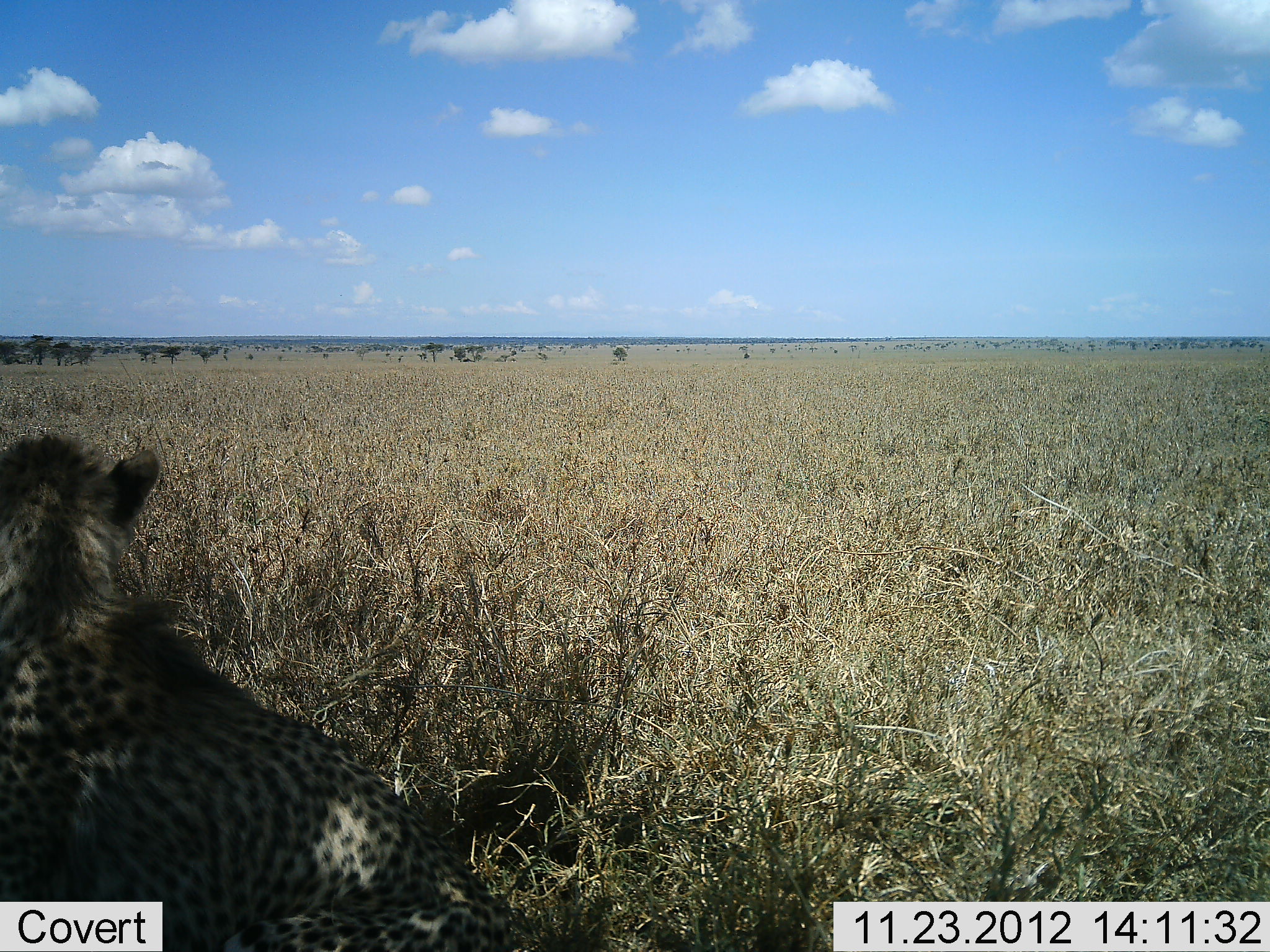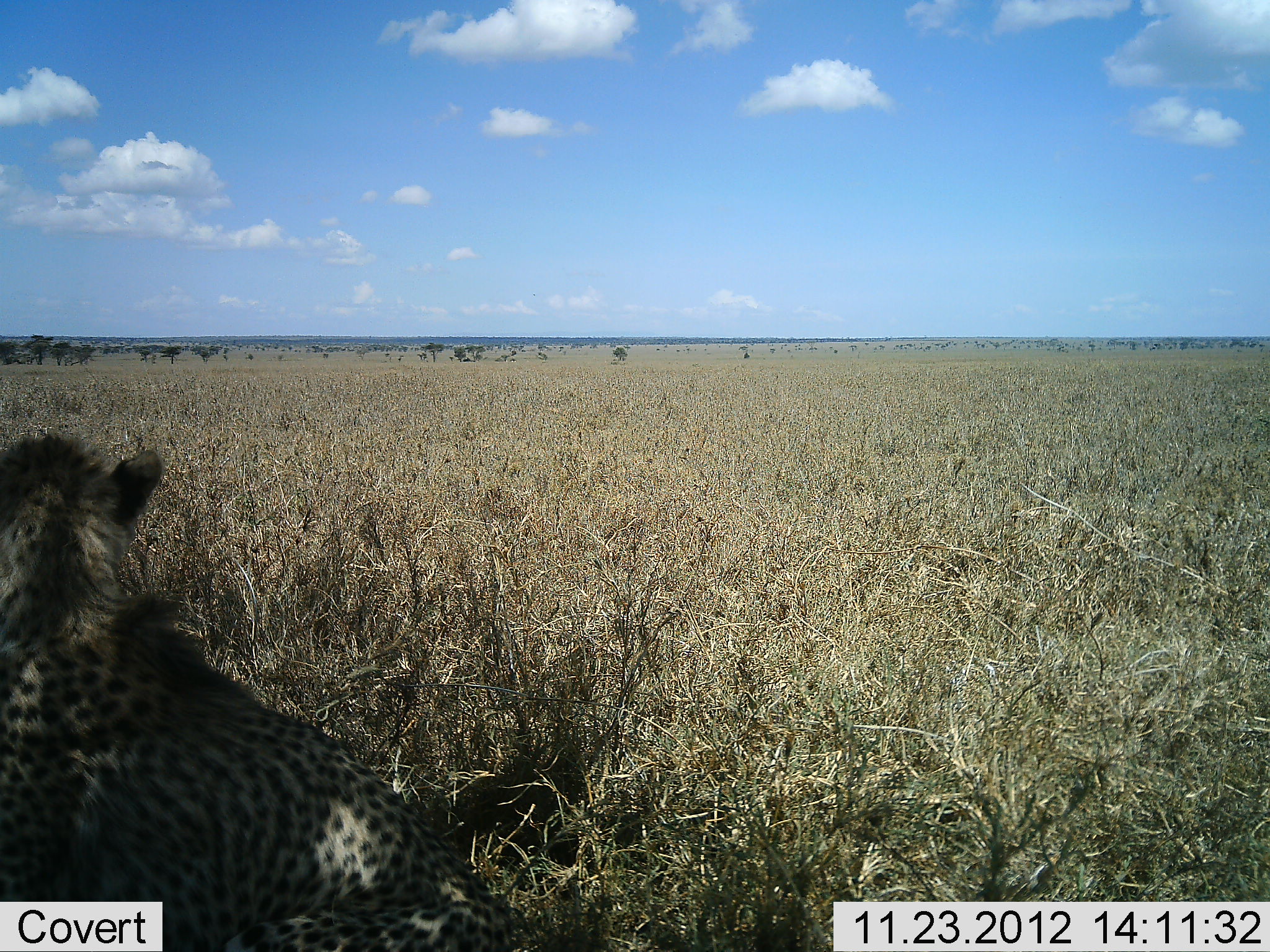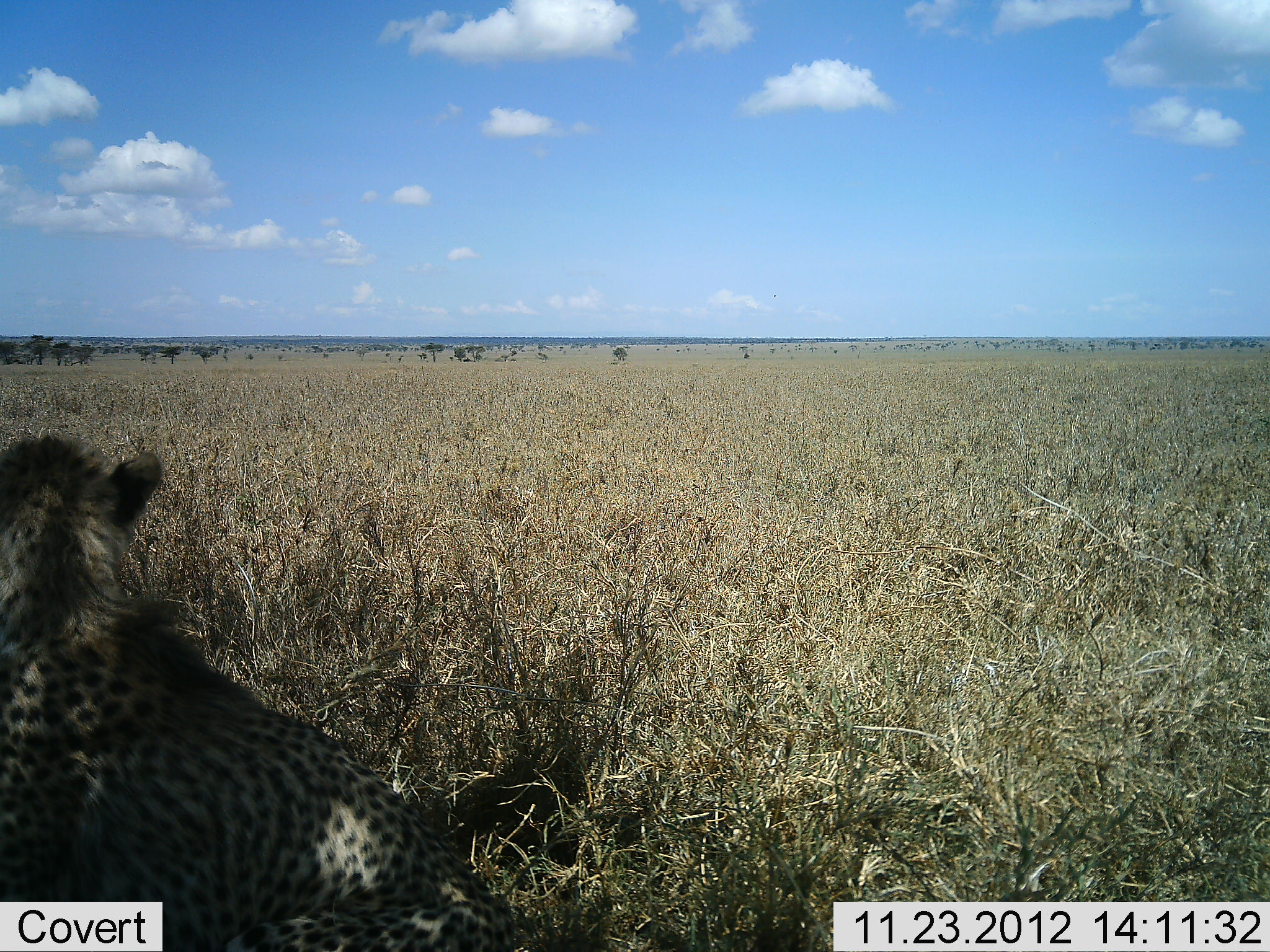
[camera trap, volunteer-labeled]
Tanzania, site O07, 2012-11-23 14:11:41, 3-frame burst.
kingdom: Animalia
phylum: Chordata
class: Mammalia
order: Carnivora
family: Felidae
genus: Acinonyx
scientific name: Acinonyx jubatus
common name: cheetah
Cheetah (Acinonyx jubatus), count 1. Behavior (volunteer vote fractions): standing 0%, resting 100%, moving 0%, interacting 0%. Young present (vote fraction): 10%. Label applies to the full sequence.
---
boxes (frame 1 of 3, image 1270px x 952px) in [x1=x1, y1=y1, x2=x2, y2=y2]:
animal: [x1=0, y1=433, x2=523, y2=952]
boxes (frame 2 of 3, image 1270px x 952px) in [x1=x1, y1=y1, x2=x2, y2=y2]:
animal: [x1=0, y1=433, x2=601, y2=952]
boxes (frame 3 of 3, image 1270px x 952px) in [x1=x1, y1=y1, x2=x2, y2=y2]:
animal: [x1=1, y1=429, x2=585, y2=952]